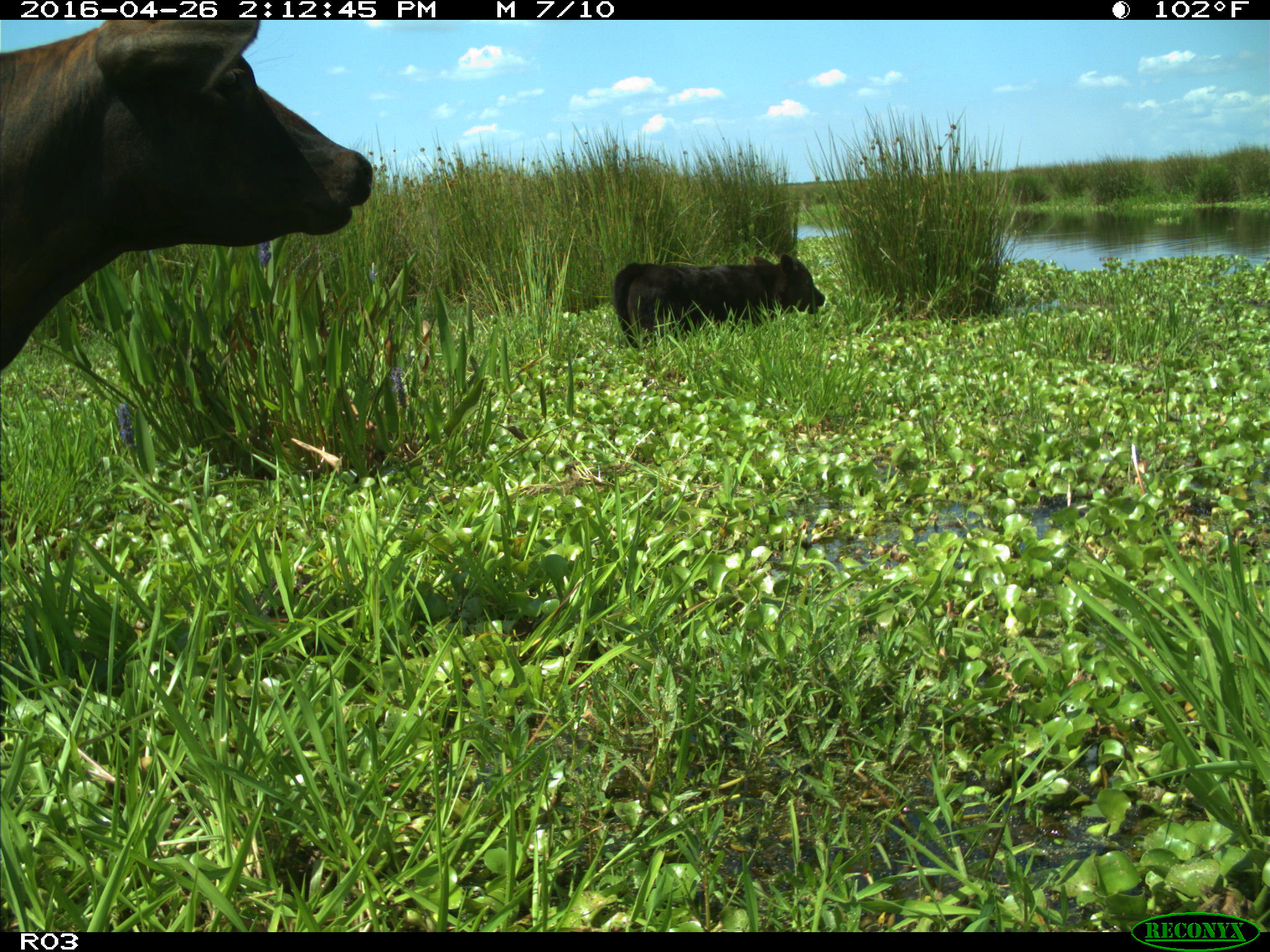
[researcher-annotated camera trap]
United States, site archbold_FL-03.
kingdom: Animalia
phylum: Chordata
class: Mammalia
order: Artiodactyla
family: Bovidae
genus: Bos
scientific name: Bos taurus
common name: domestic cow